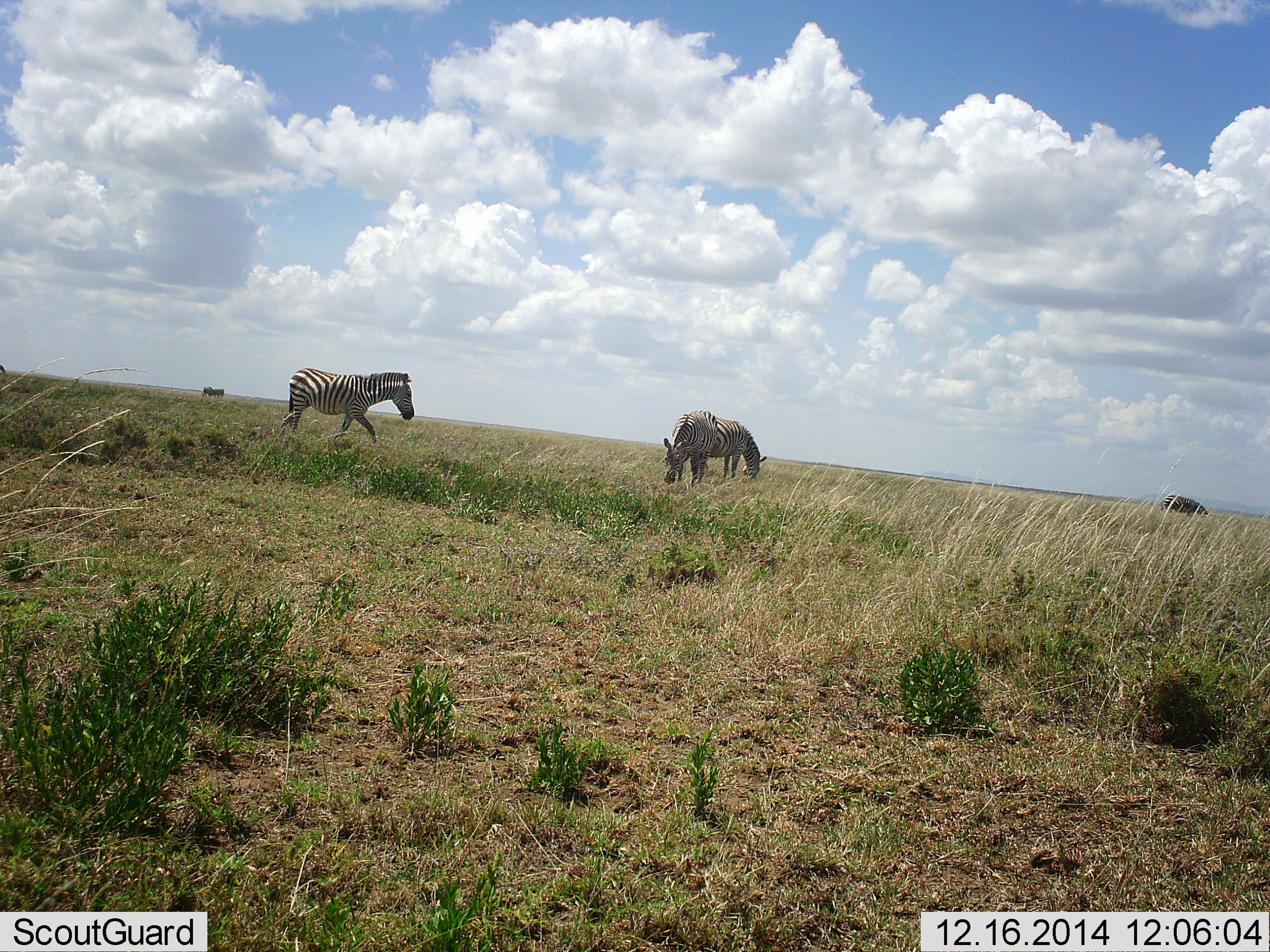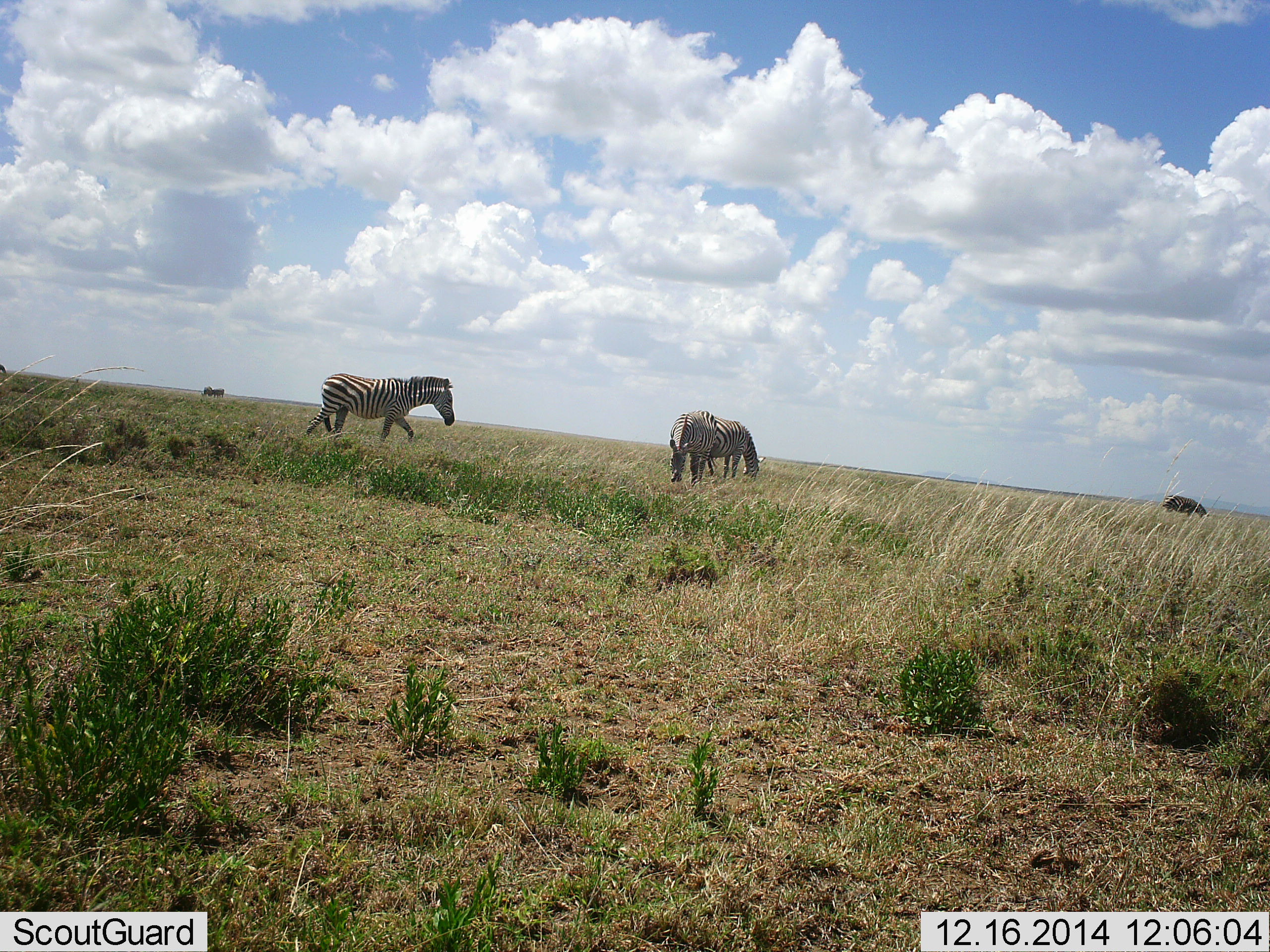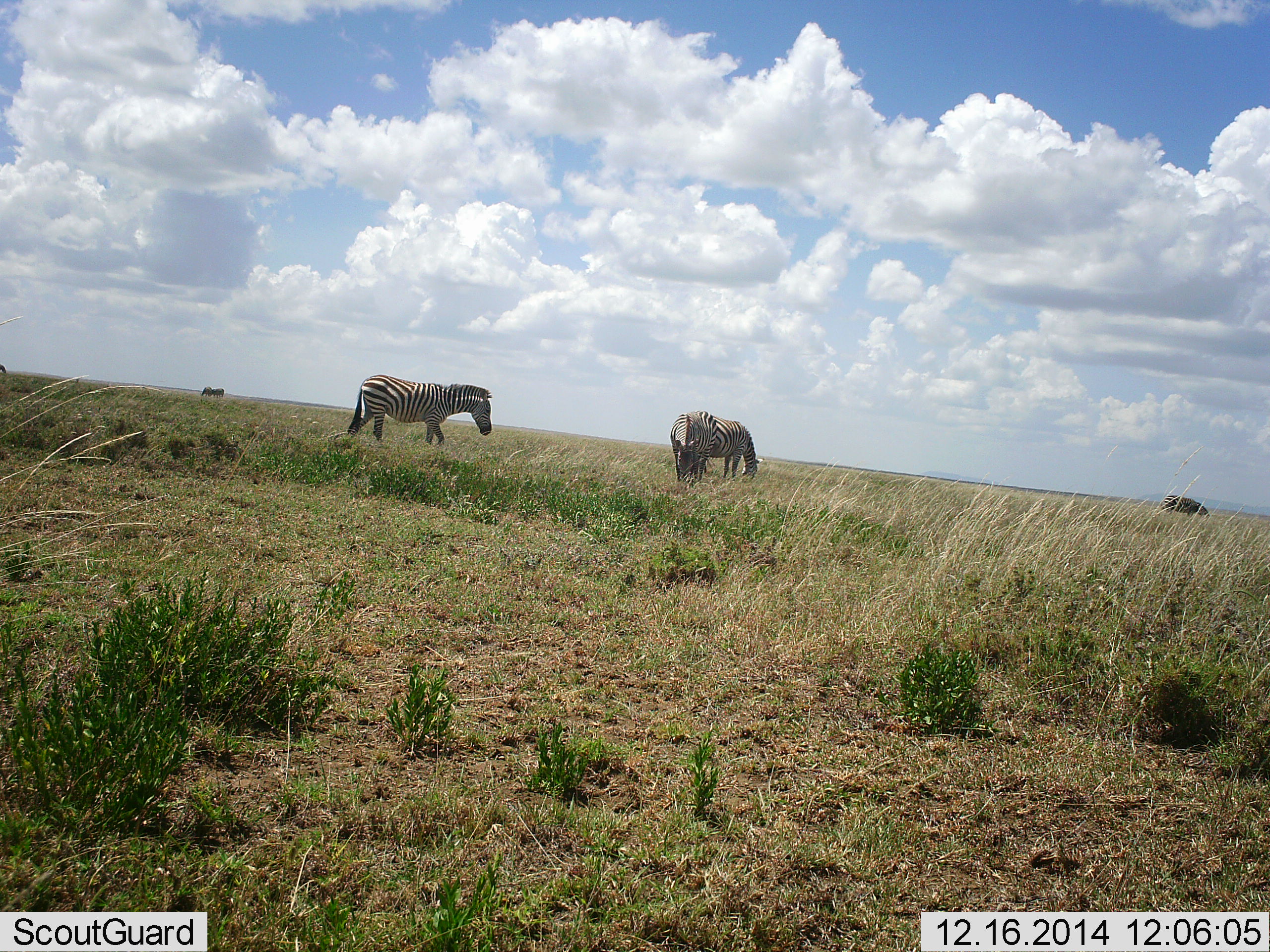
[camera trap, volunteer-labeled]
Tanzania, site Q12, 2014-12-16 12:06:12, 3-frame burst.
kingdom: Animalia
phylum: Chordata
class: Mammalia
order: Perissodactyla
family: Equidae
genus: Equus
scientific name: Equus quagga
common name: plains zebra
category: zebra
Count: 4.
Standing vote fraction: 50%.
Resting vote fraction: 10%.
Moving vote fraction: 70%.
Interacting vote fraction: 0%.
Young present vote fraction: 0%.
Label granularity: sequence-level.